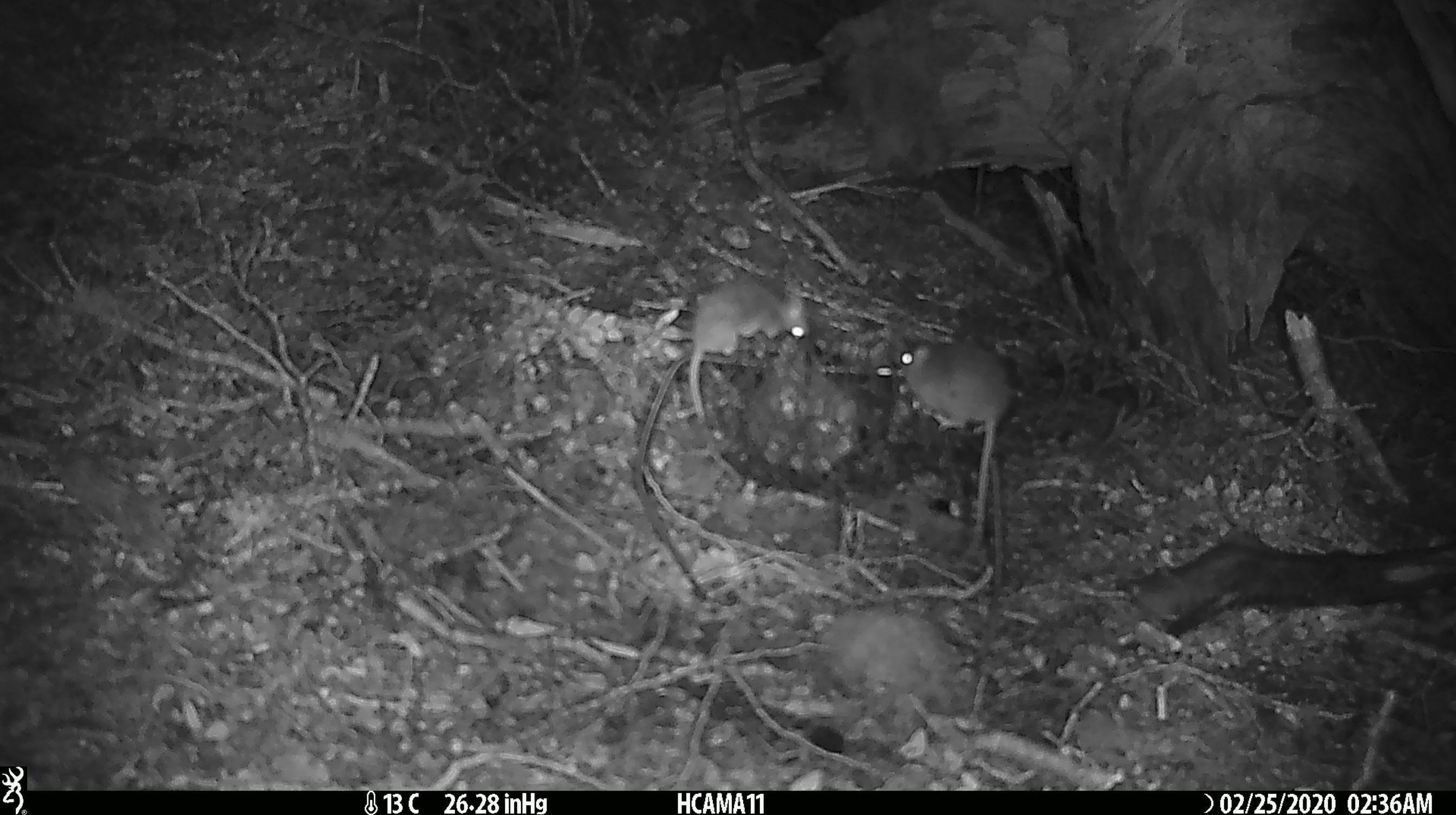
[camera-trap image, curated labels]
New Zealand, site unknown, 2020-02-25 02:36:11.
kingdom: Animalia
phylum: Chordata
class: Mammalia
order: Rodentia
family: Muridae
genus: Mus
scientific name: Mus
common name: mouse